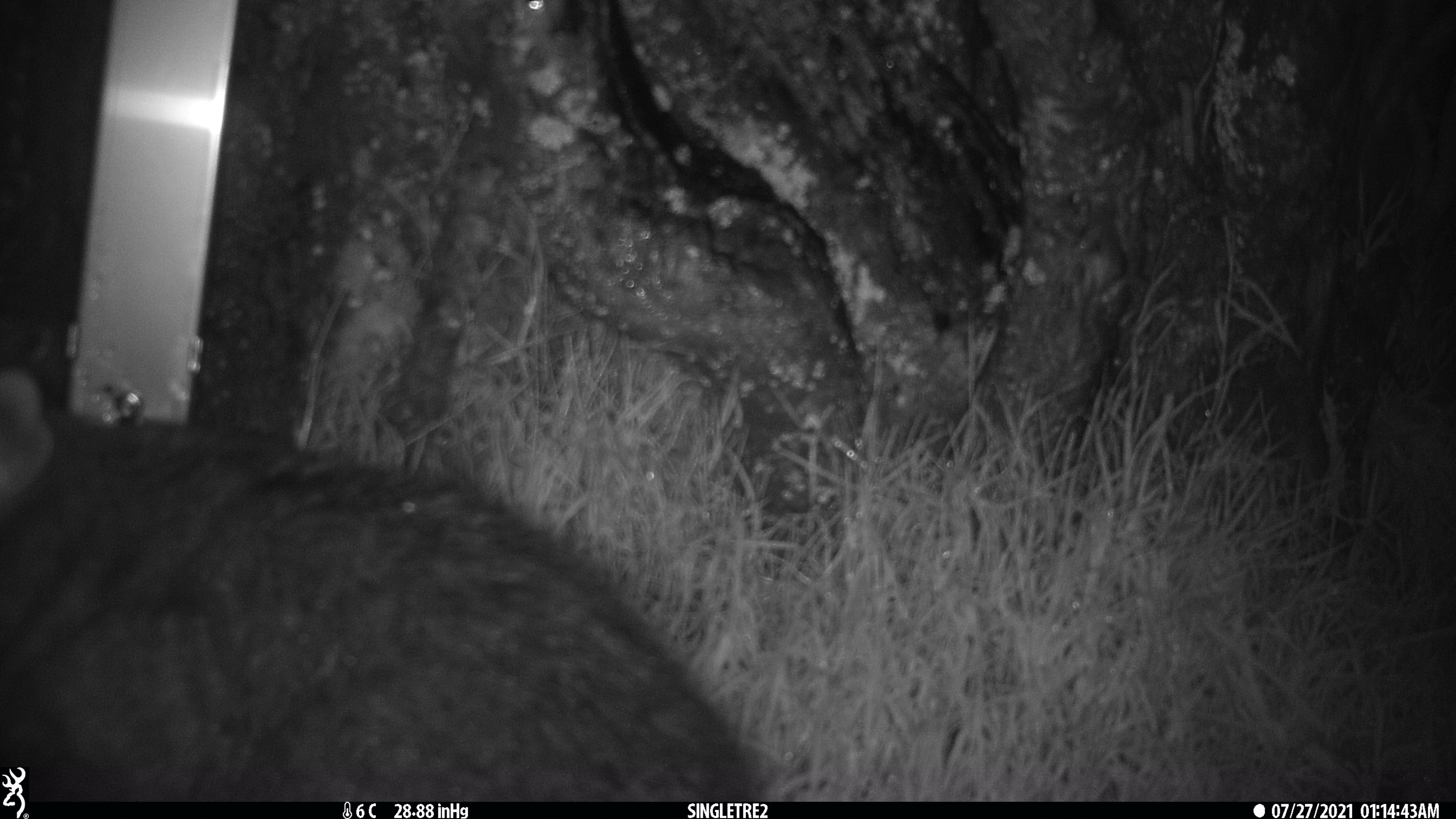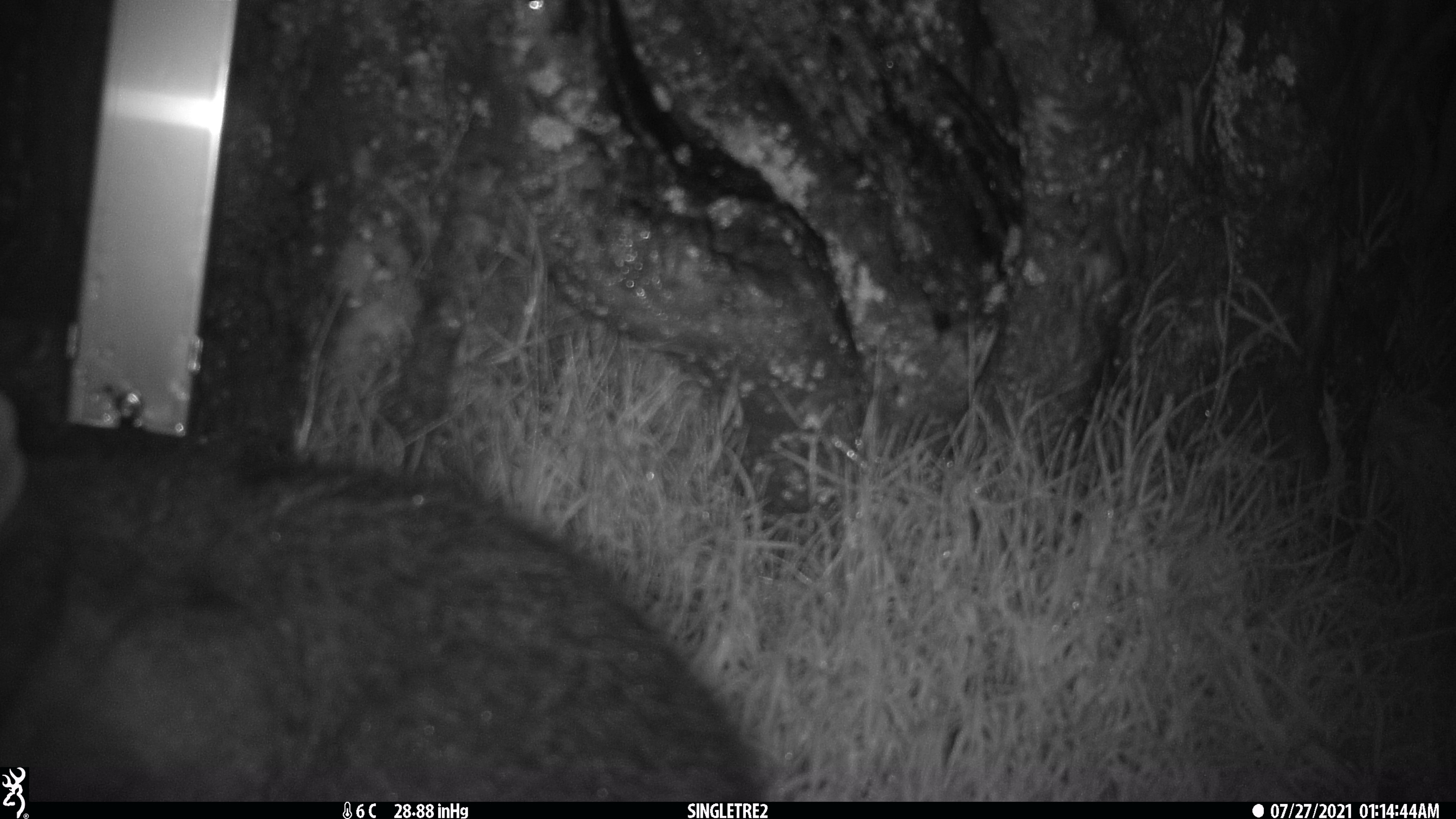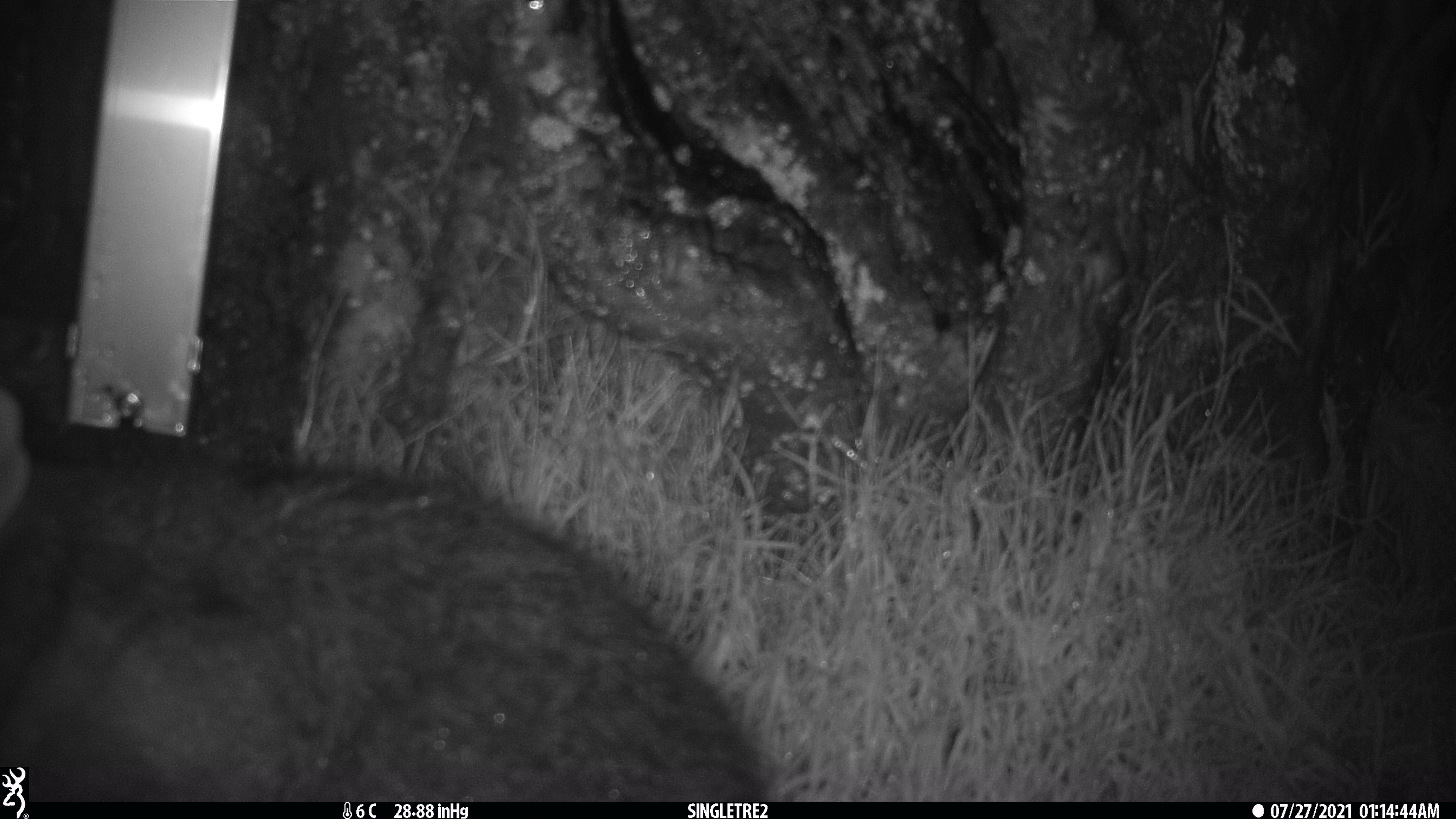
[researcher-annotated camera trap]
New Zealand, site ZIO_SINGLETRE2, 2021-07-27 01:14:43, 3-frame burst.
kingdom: Animalia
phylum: Chordata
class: Mammalia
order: Diprotodontia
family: Phalangeridae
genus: Trichosurus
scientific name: Trichosurus vulpecula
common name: common brushtail possum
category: possum